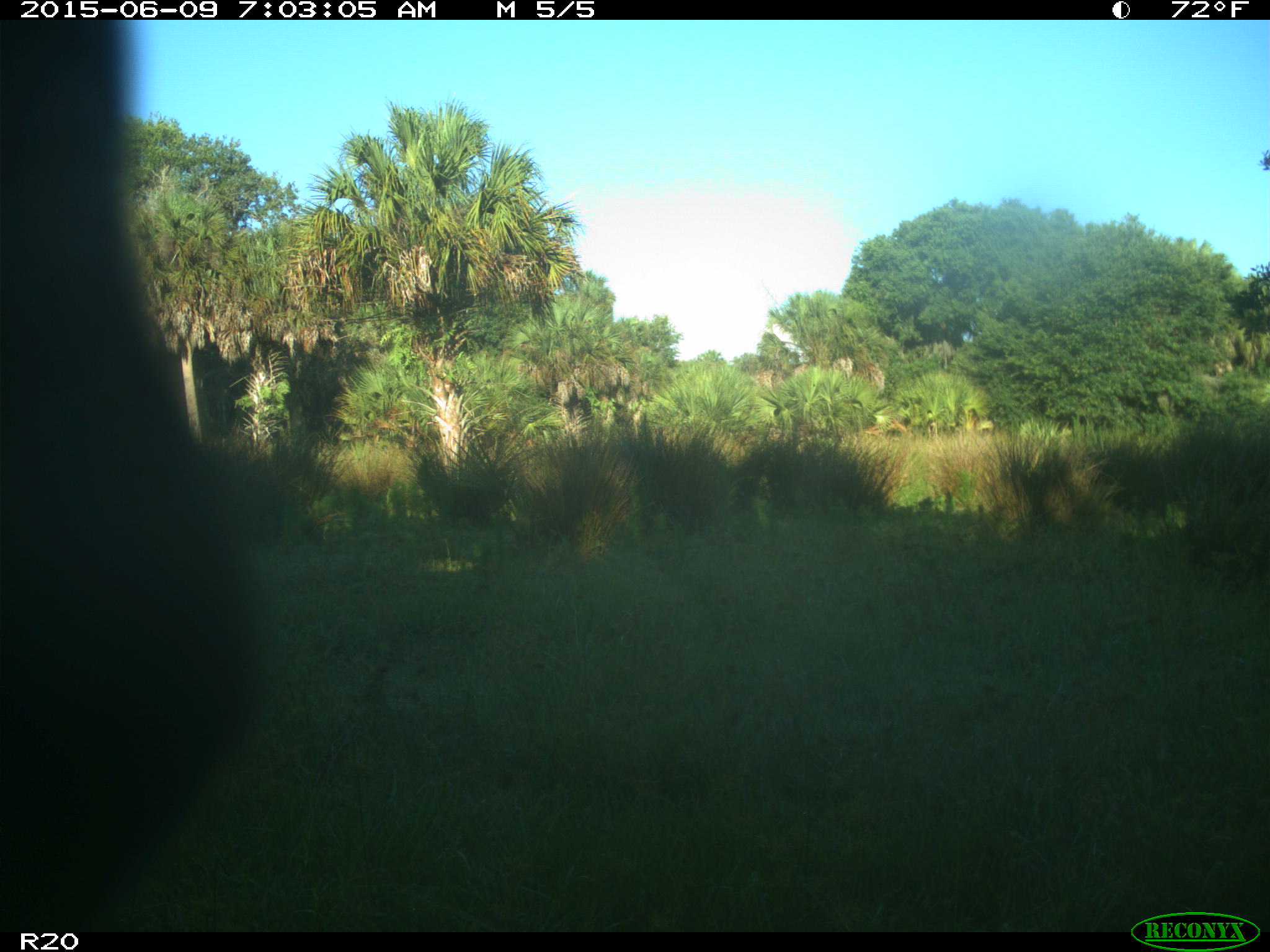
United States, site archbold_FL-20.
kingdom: Animalia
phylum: Chordata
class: Mammalia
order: Artiodactyla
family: Bovidae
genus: Bos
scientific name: Bos taurus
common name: domestic cow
Bos taurus (domestic cow).